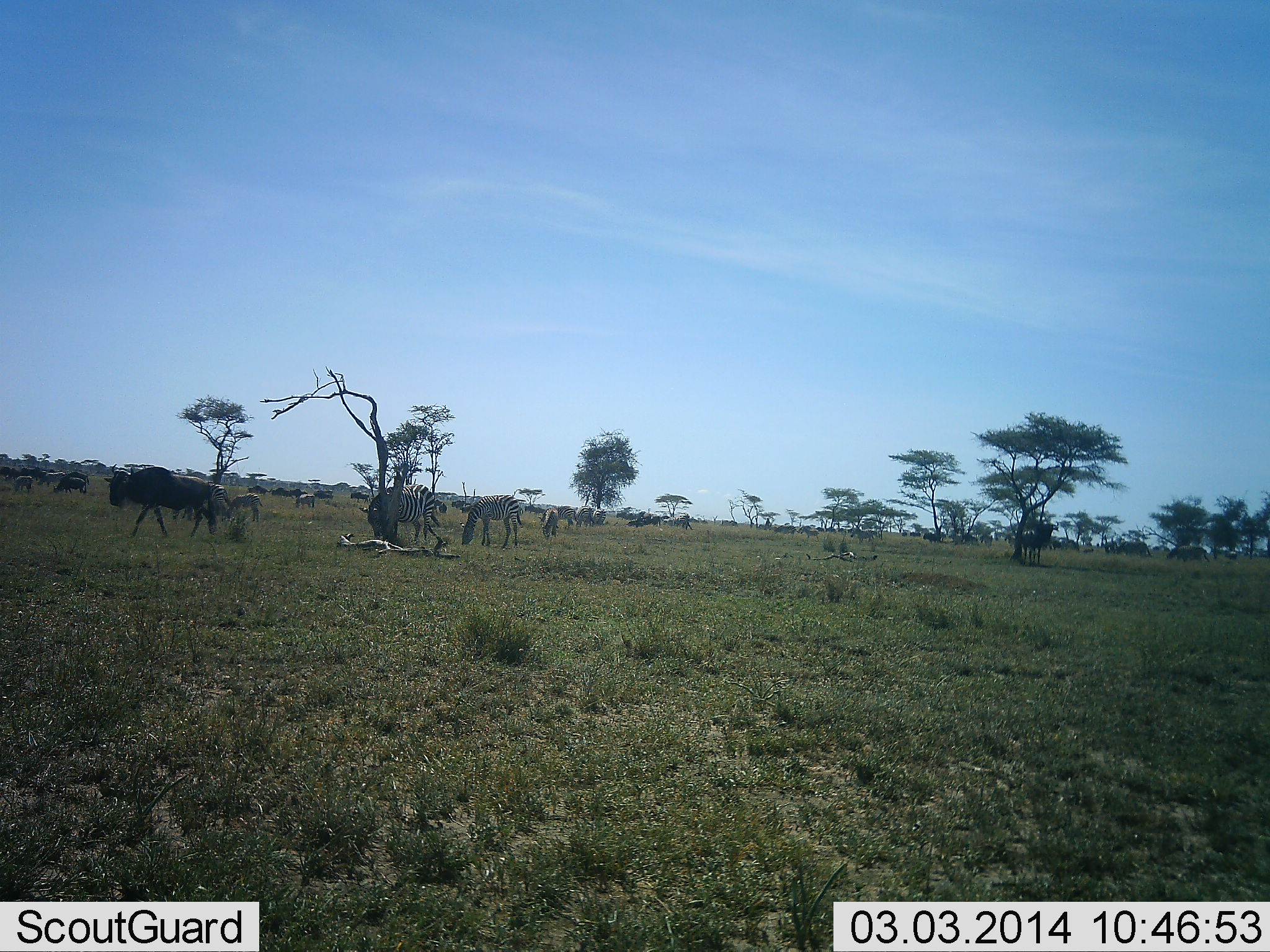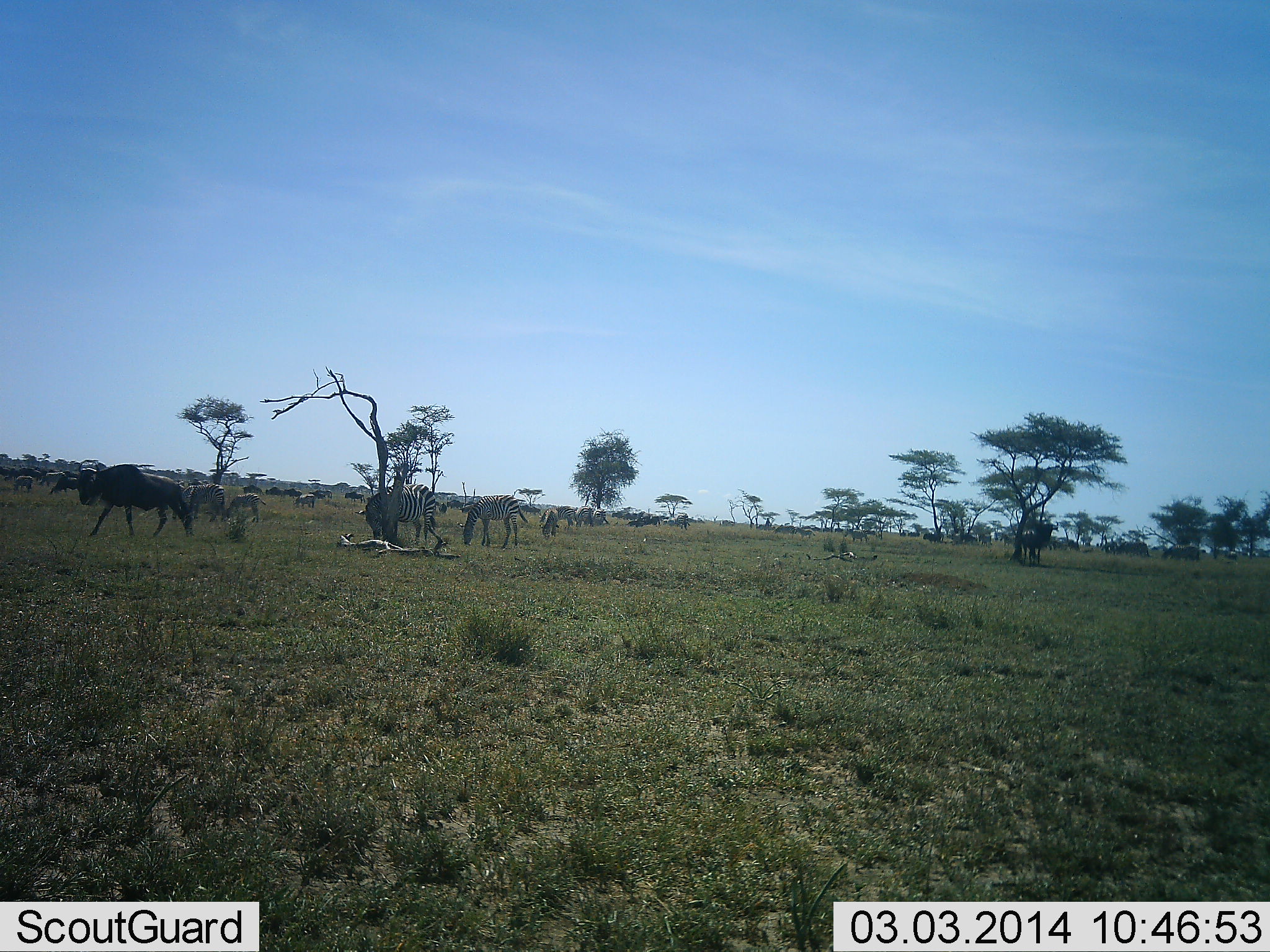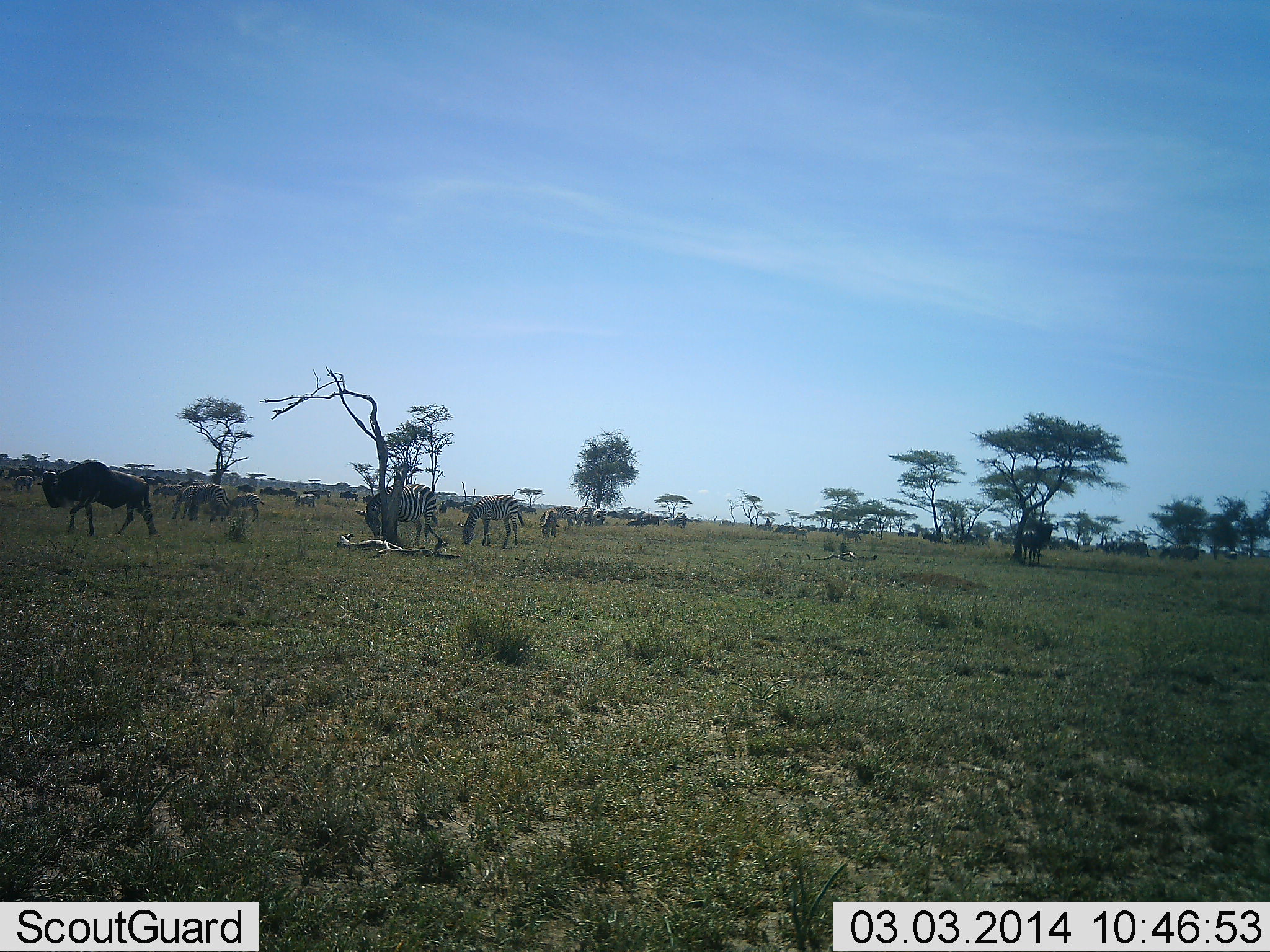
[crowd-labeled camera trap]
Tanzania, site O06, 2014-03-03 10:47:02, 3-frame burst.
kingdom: Animalia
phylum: Chordata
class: Mammalia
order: Artiodactyla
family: Bovidae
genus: Connochaetes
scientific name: Connochaetes taurinus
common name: blue wildebeest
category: wildebeest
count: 11-50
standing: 50%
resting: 0%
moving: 80%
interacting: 0%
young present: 10%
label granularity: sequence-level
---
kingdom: Animalia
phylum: Chordata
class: Mammalia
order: Perissodactyla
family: Equidae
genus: Equus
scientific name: Equus quagga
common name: plains zebra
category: zebra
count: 4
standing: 67%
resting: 0%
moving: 25%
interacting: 0%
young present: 0%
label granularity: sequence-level